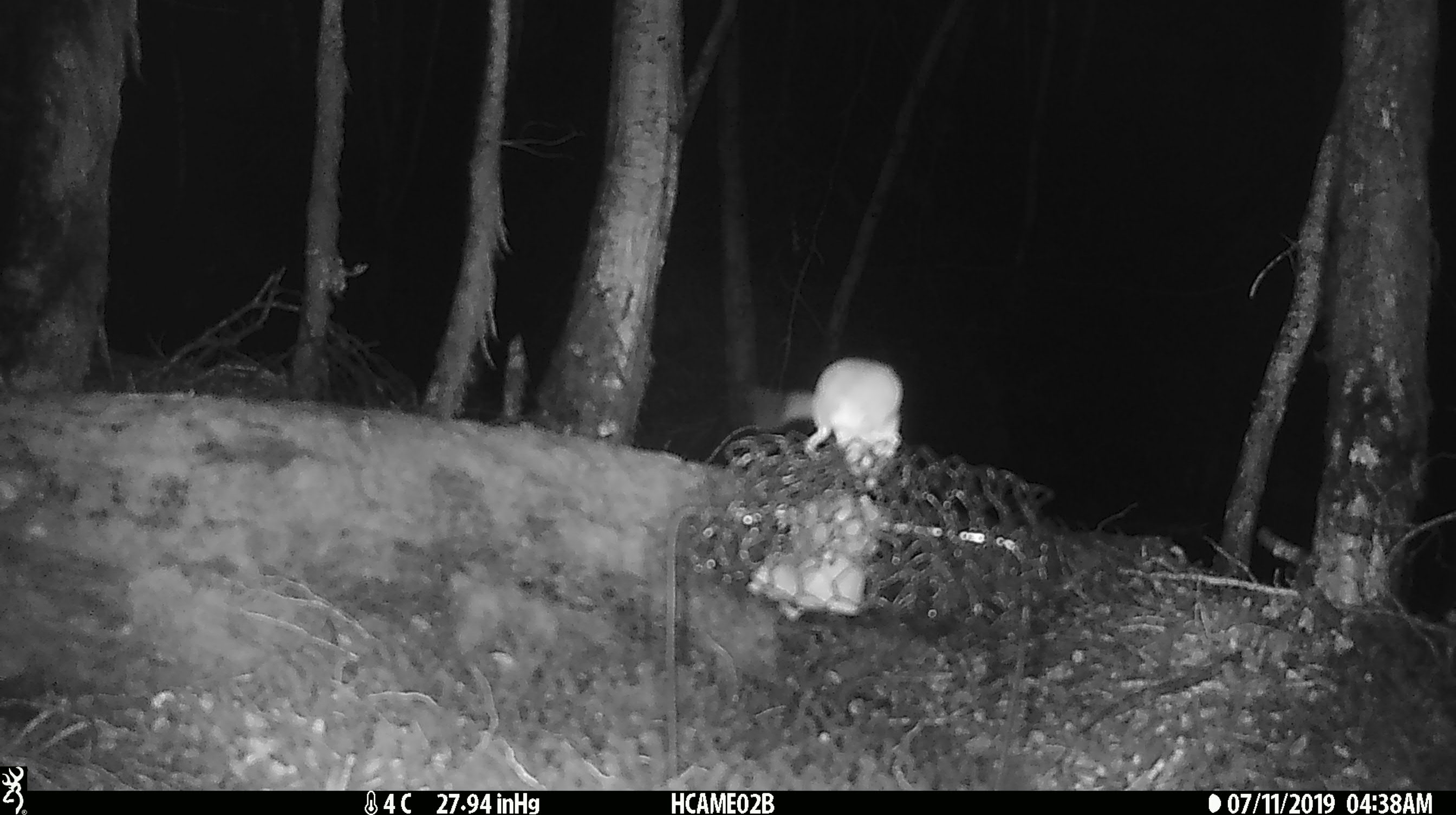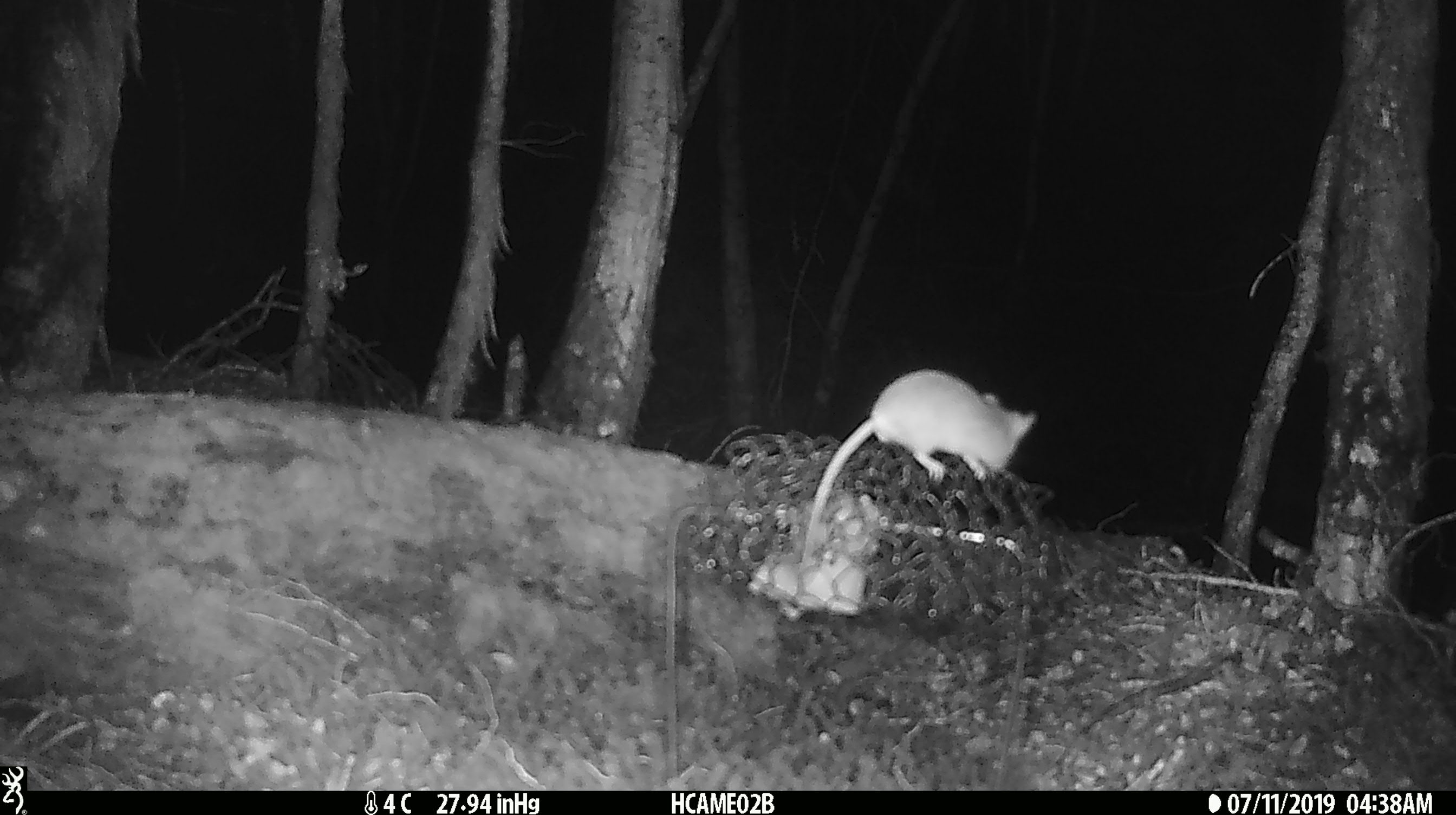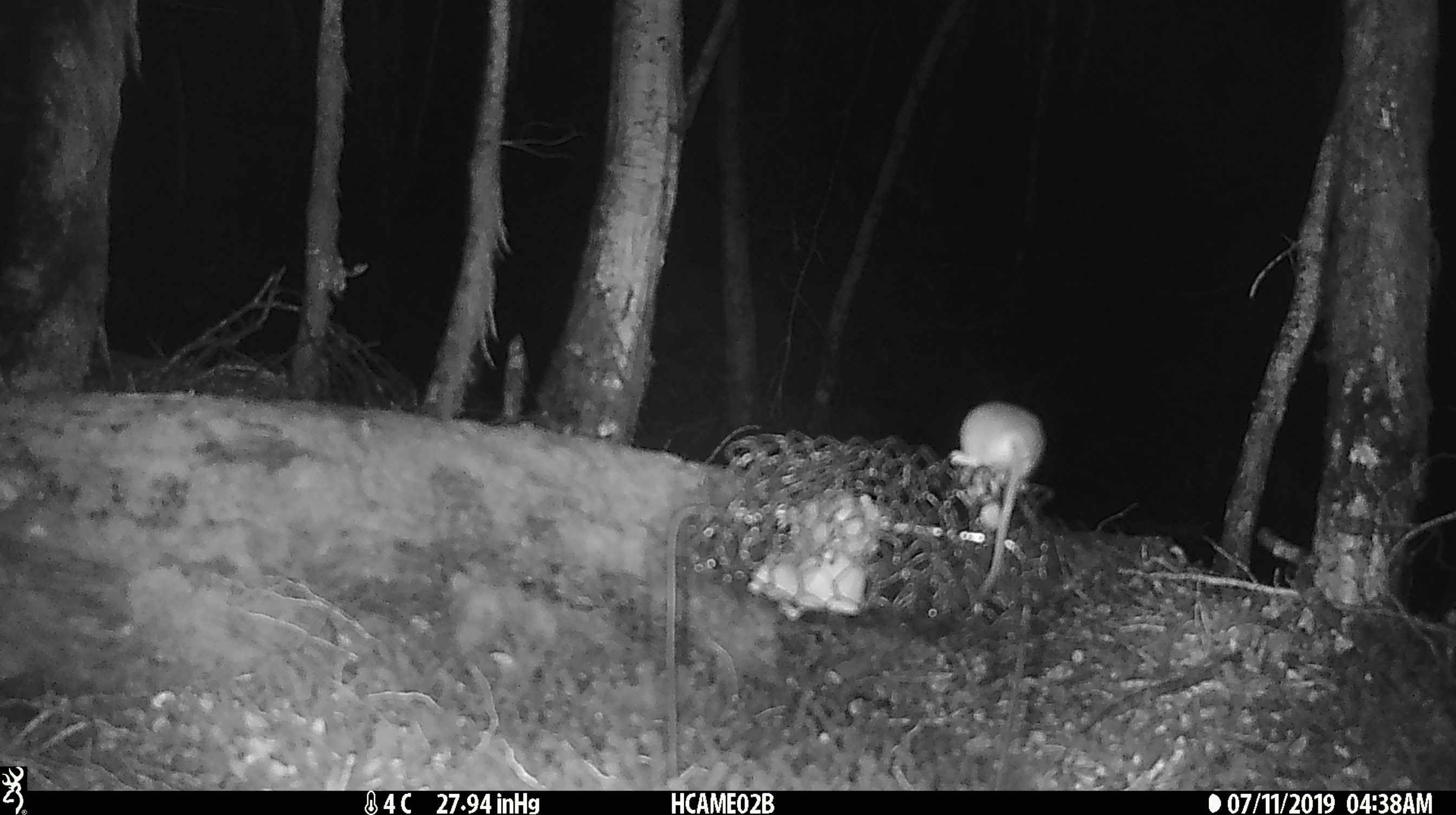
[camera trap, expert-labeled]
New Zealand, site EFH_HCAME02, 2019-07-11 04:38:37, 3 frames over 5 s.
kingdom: Animalia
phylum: Chordata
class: Mammalia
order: Rodentia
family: Muridae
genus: Mus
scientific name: Mus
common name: mouse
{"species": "mouse (Mus)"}